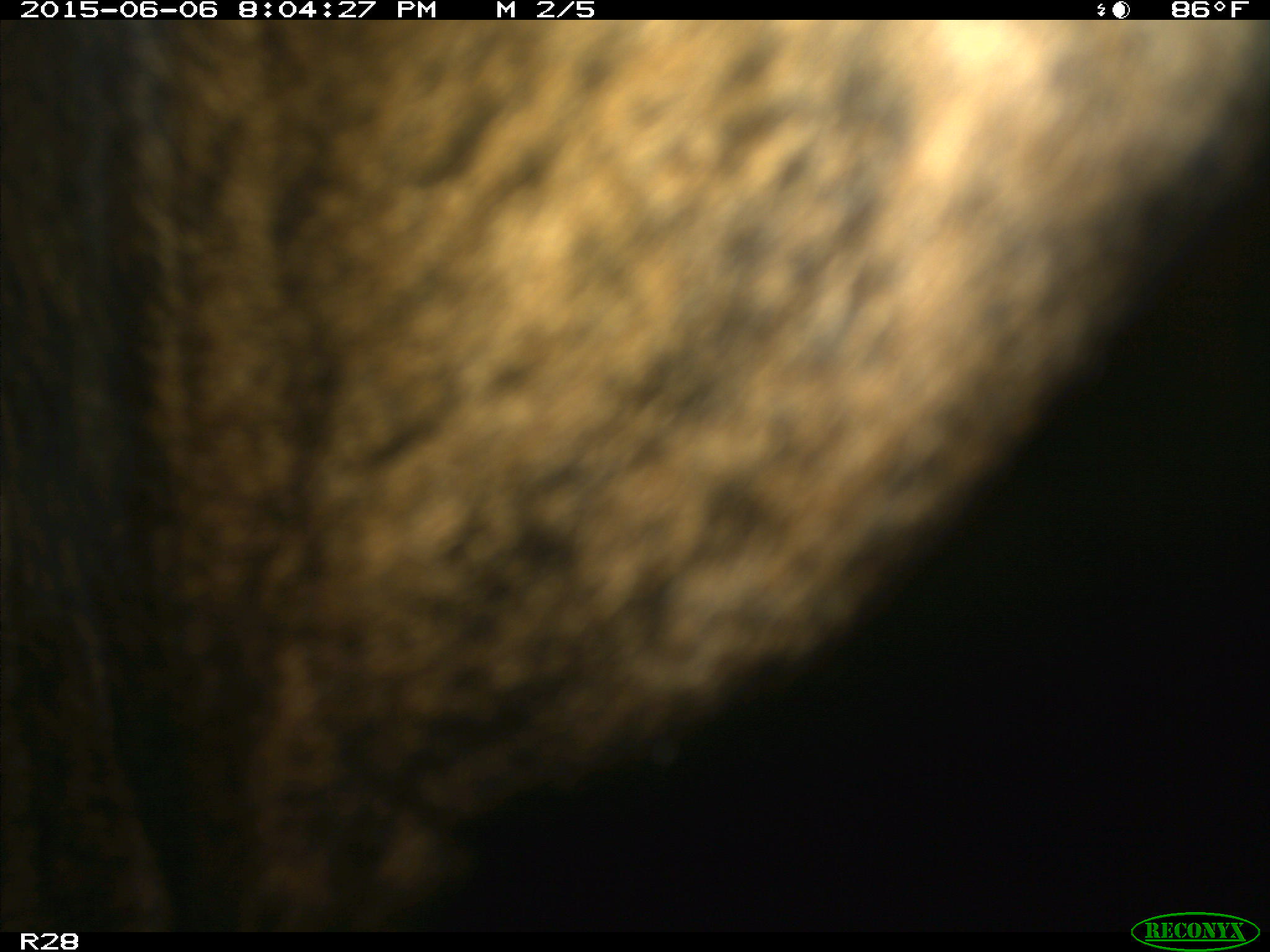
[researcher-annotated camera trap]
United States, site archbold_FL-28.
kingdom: Animalia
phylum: Chordata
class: Mammalia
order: Artiodactyla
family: Bovidae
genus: Bos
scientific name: Bos taurus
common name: domestic cow